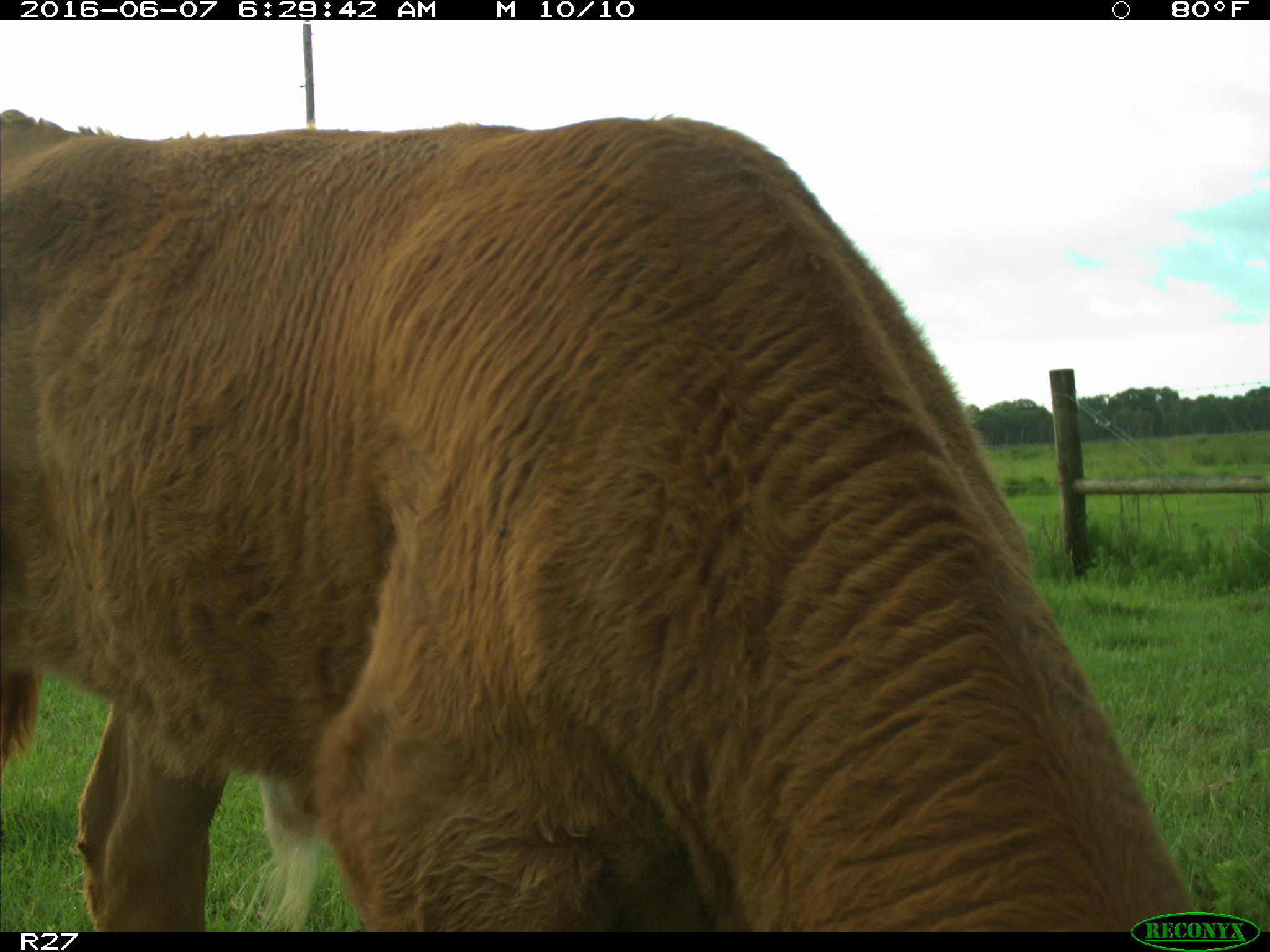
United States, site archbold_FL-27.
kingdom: Animalia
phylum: Chordata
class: Mammalia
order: Artiodactyla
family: Bovidae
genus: Bos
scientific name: Bos taurus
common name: domestic cow